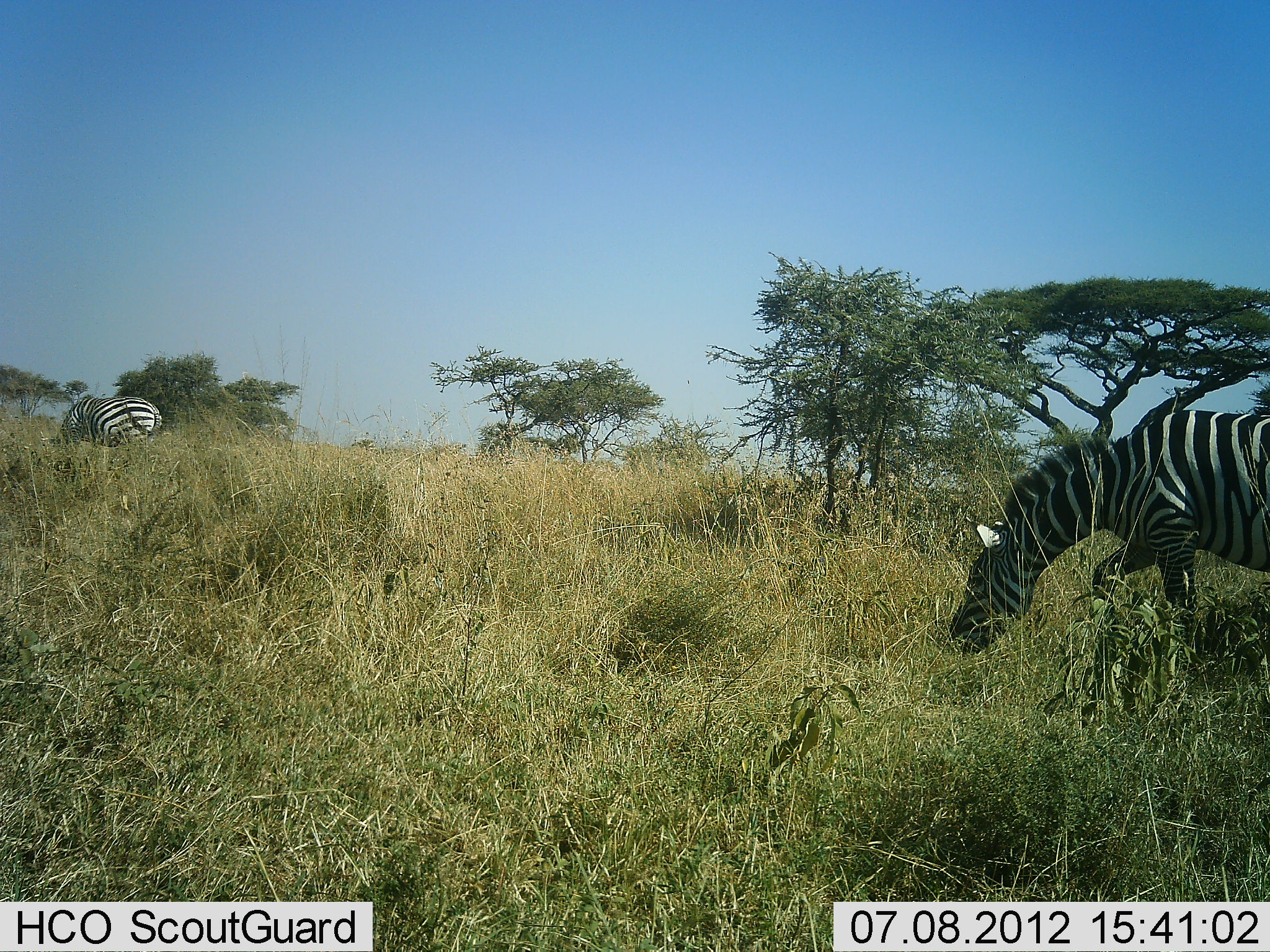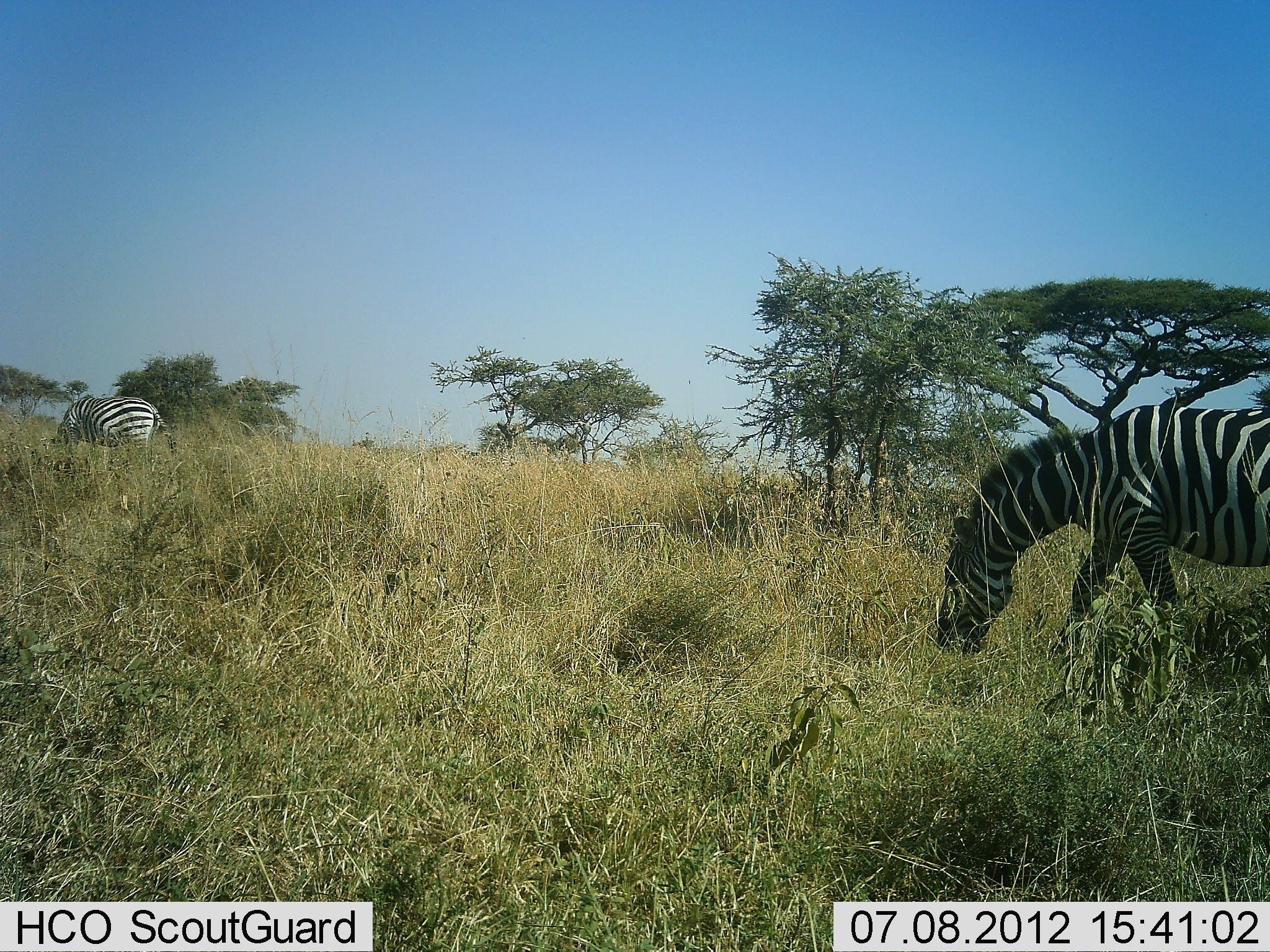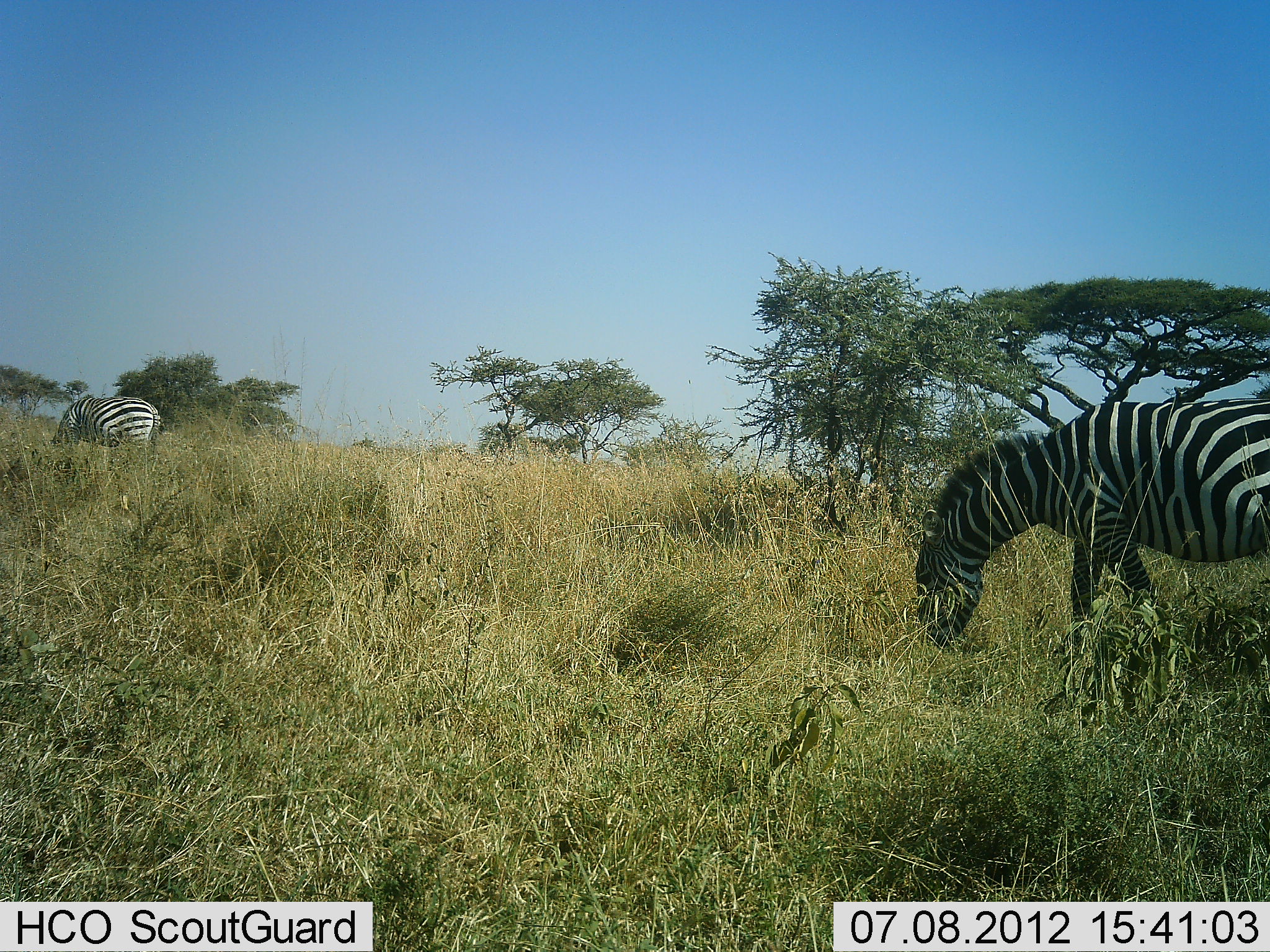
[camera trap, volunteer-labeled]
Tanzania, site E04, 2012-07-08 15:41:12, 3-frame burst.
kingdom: Animalia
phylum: Chordata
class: Mammalia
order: Perissodactyla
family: Equidae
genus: Equus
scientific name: Equus quagga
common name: plains zebra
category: zebra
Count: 2.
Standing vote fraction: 10%.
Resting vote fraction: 0%.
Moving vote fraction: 10%.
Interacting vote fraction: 0%.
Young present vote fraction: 0%.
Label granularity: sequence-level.